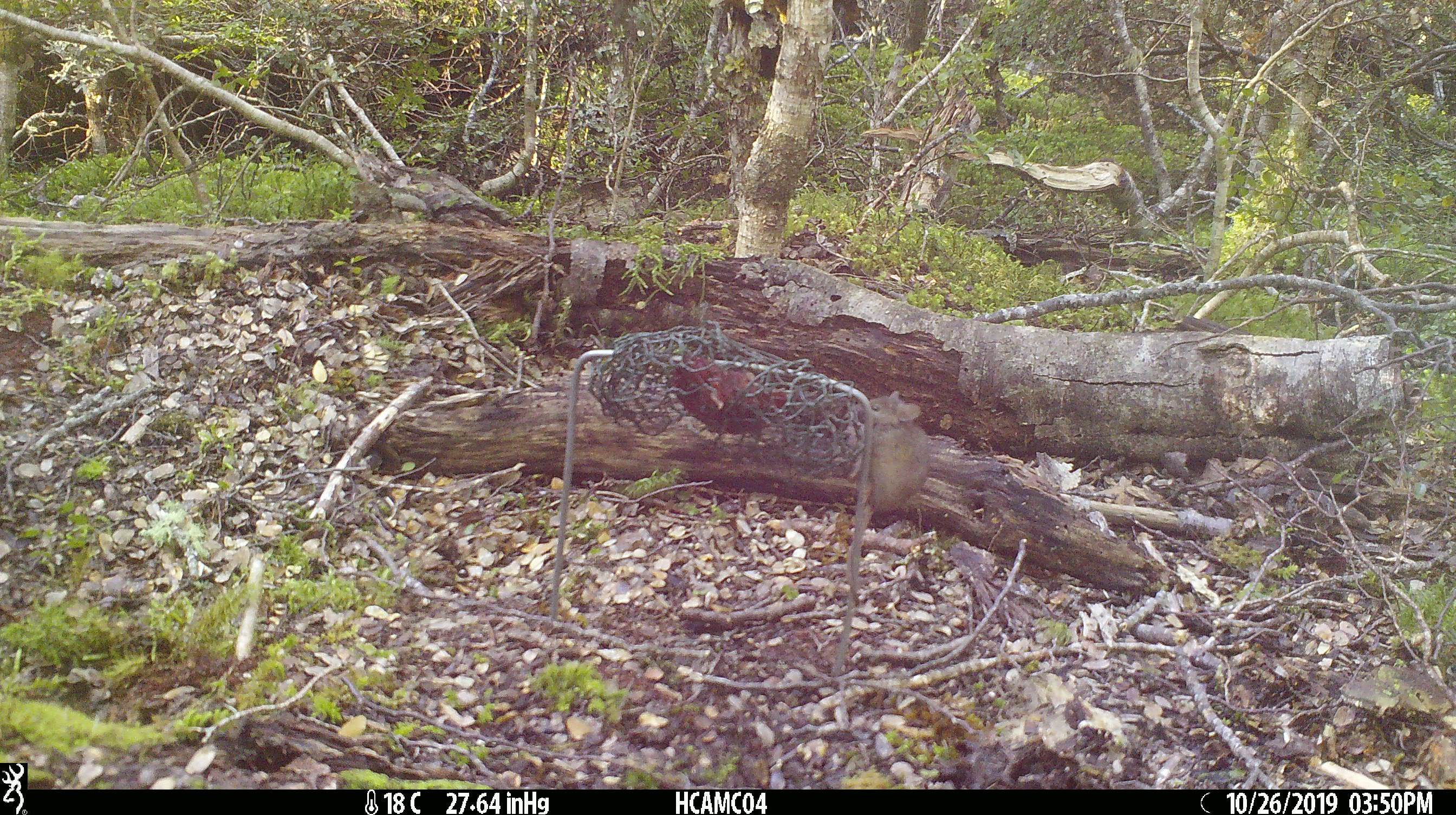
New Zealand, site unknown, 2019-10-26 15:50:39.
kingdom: Animalia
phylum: Chordata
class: Mammalia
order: Rodentia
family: Muridae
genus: Mus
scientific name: Mus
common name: mouse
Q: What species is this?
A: Mouse (Mus).